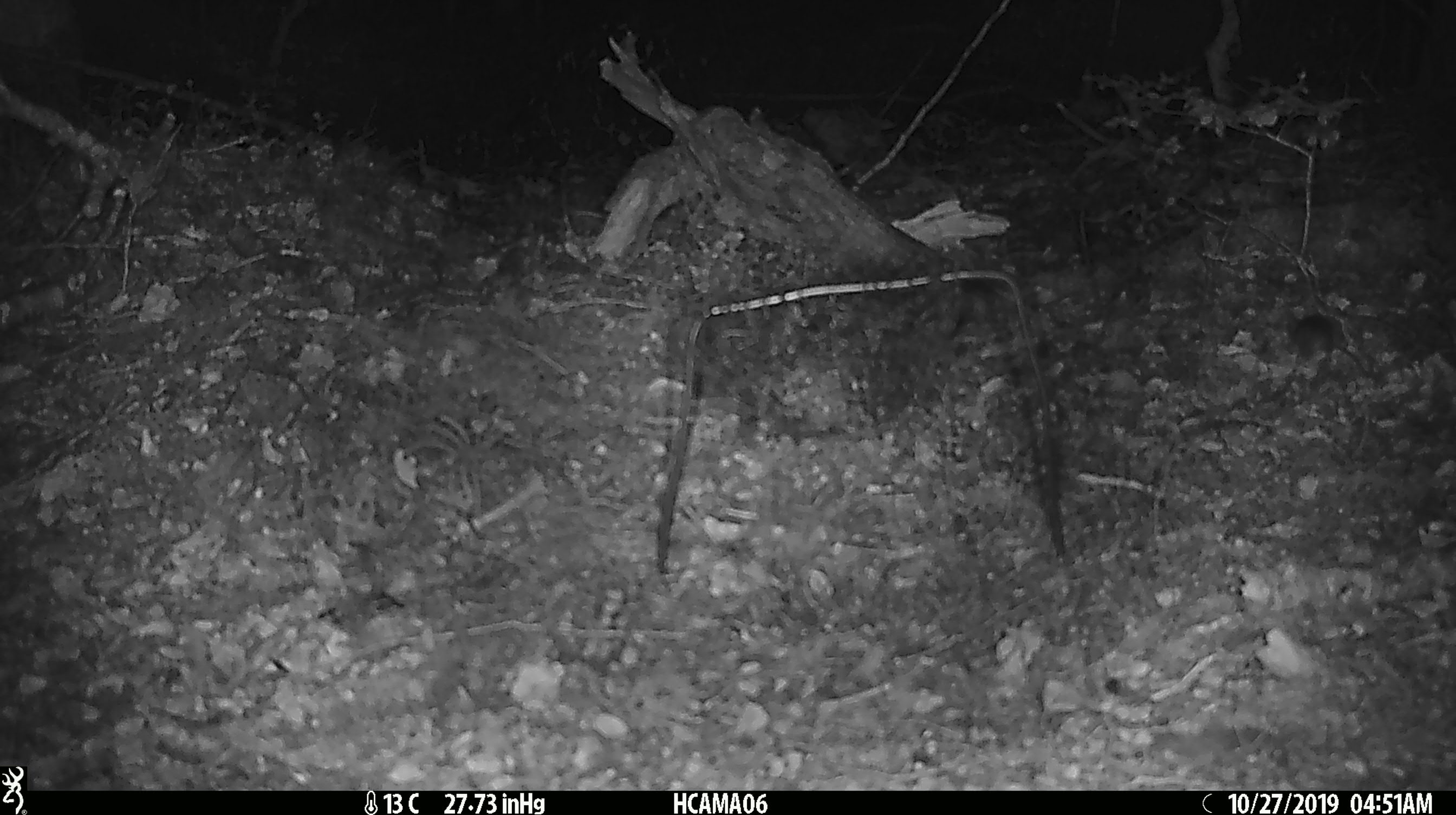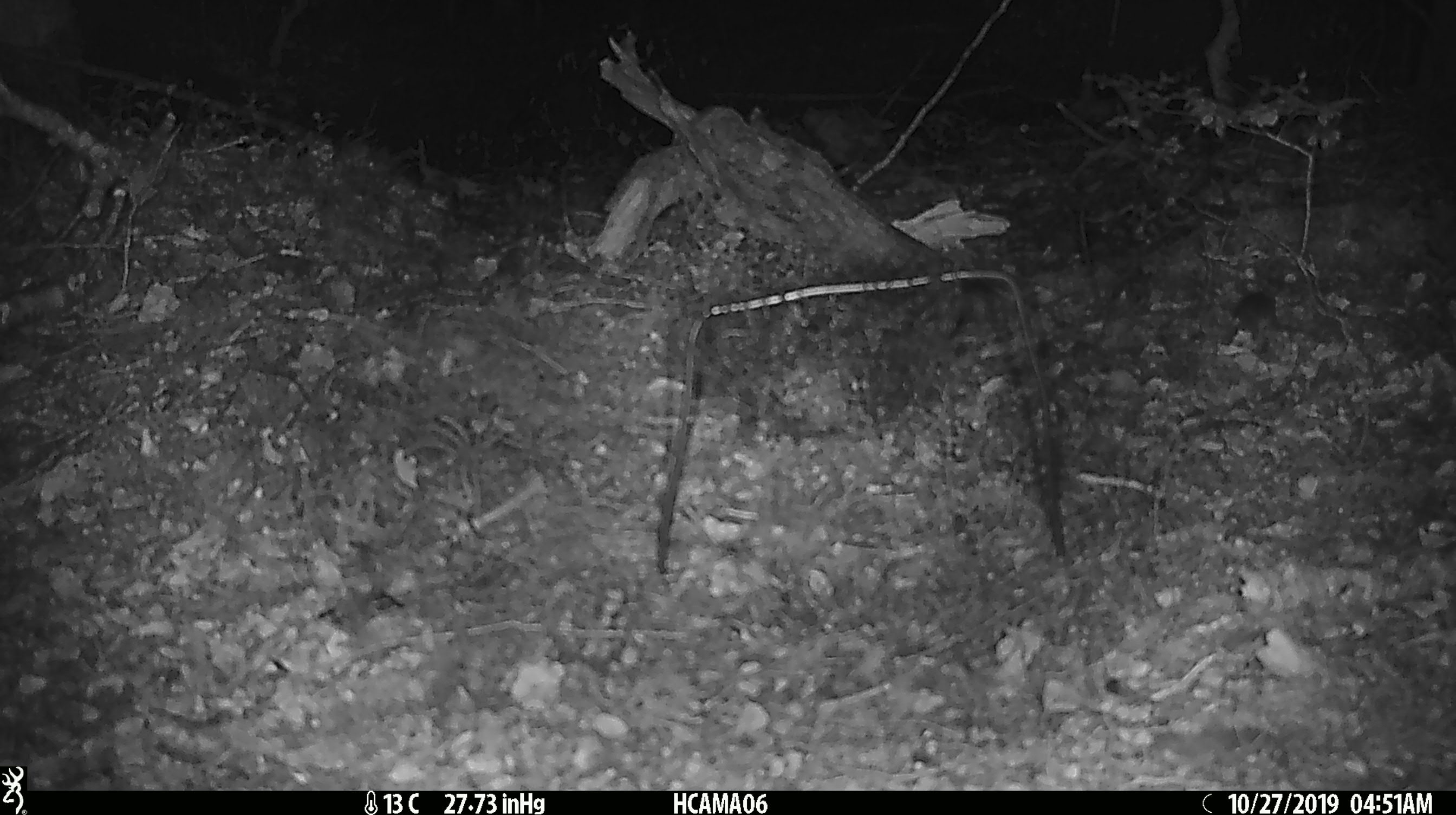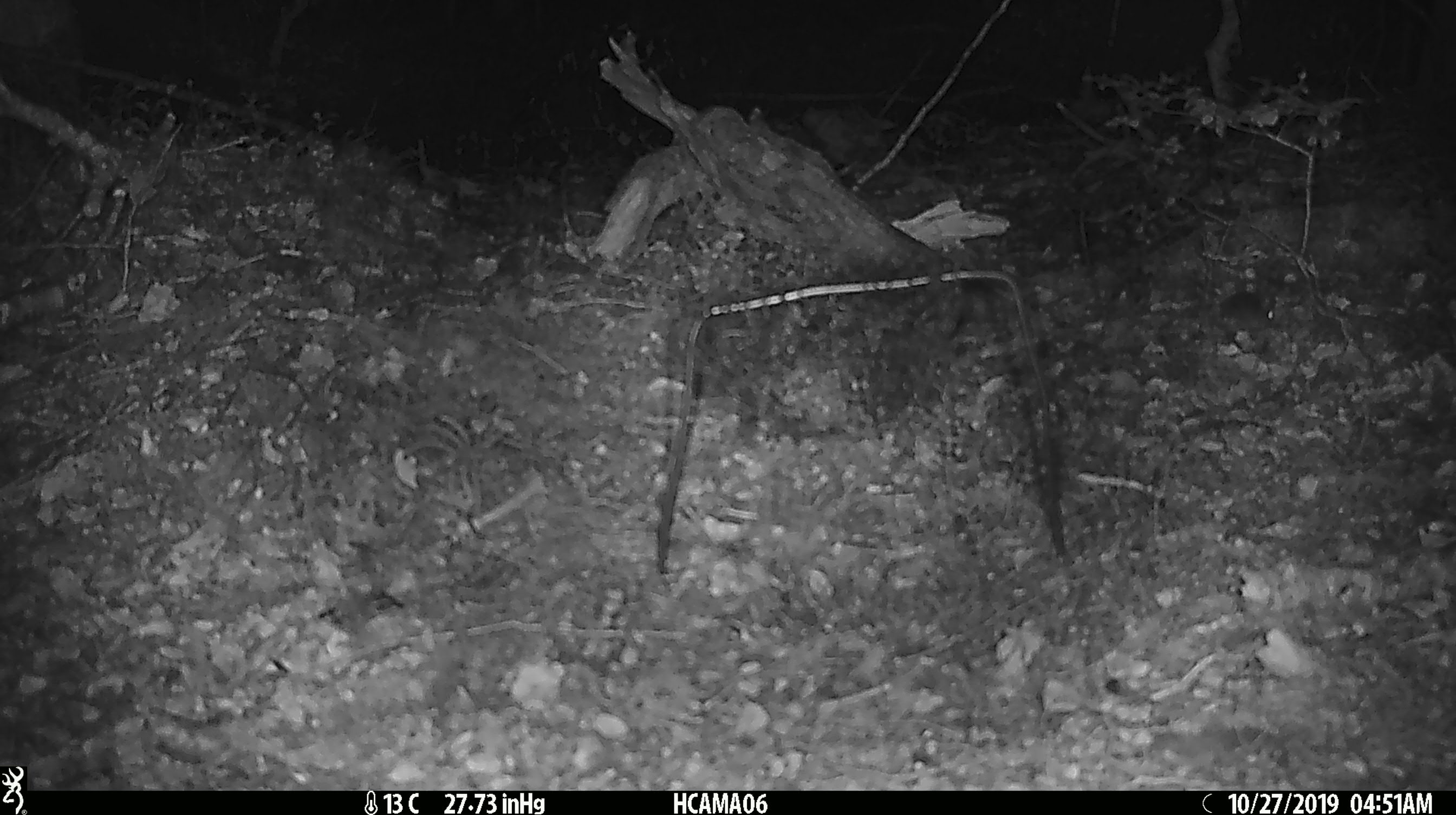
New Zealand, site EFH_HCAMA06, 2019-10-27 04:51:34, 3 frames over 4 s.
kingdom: Animalia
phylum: Chordata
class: Mammalia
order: Rodentia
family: Muridae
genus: Mus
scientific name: Mus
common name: mouse